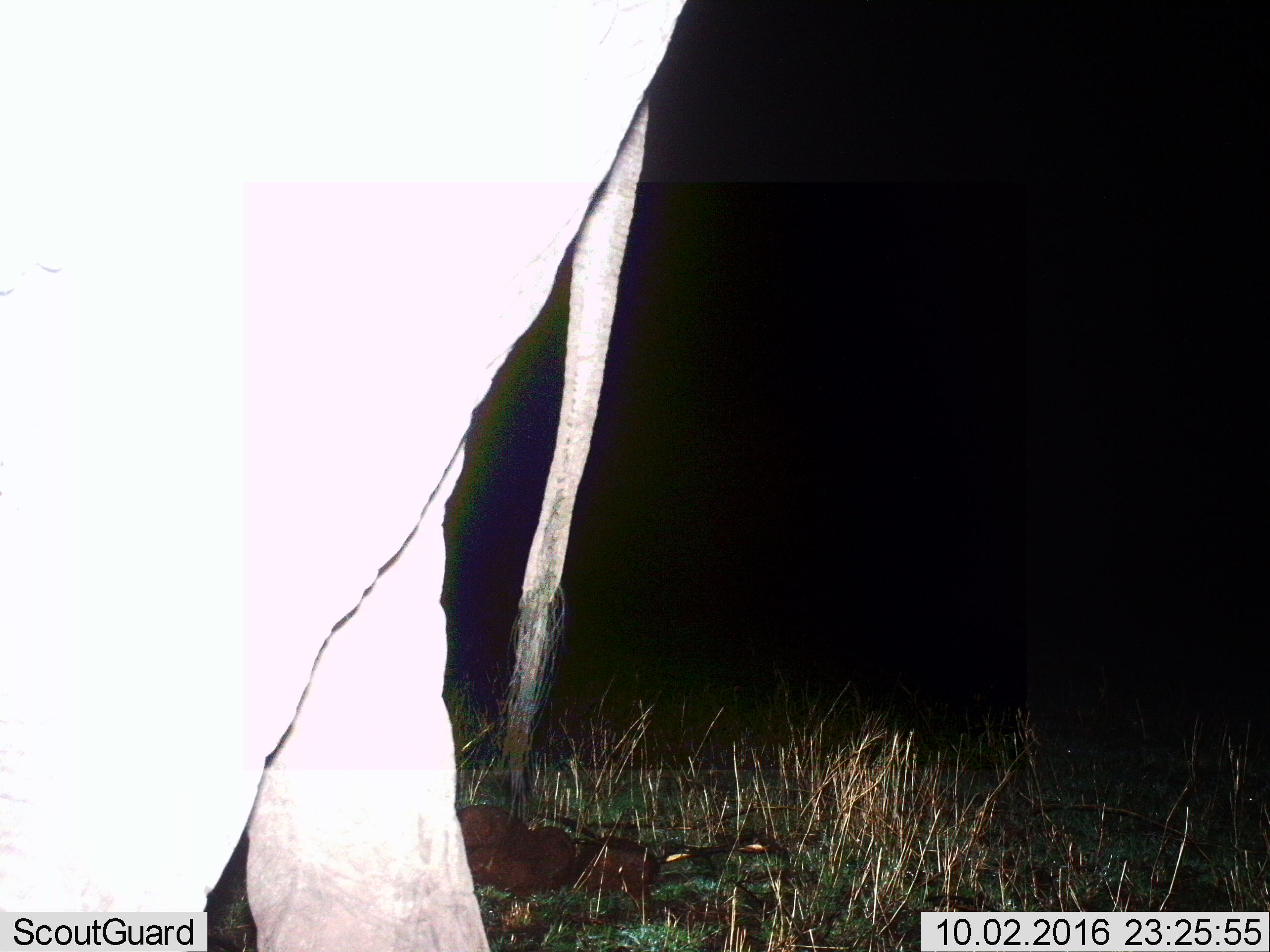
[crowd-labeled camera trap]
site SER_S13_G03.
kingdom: Animalia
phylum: Chordata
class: Mammalia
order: Proboscidea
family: Elephantidae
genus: Loxodonta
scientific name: Loxodonta africana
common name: african bush elephant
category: elephant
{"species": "elephant (african bush elephant) (Loxodonta africana)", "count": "1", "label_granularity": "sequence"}